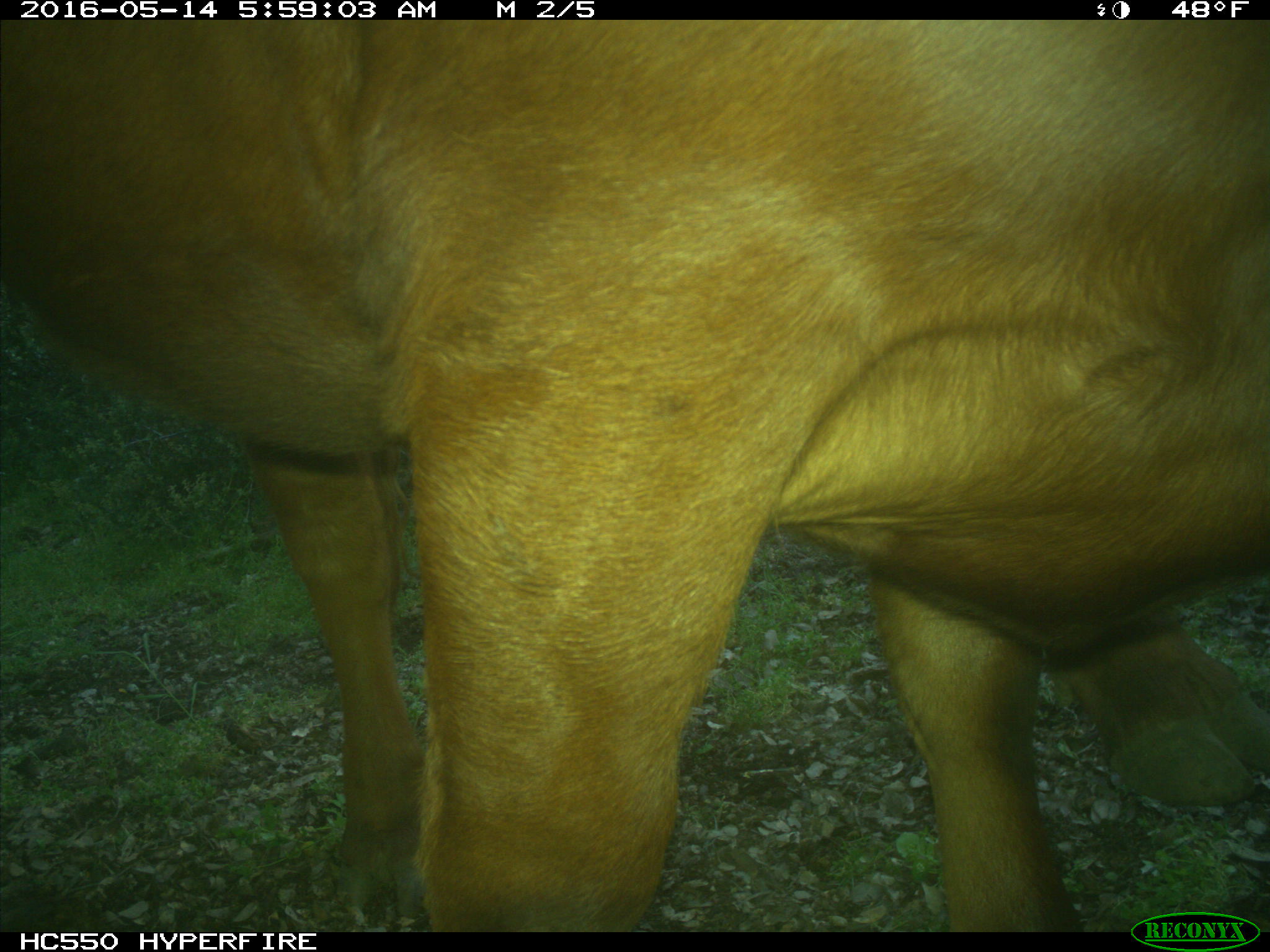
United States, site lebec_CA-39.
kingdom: Animalia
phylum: Chordata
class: Mammalia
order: Artiodactyla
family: Bovidae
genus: Bos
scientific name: Bos taurus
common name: domestic cow